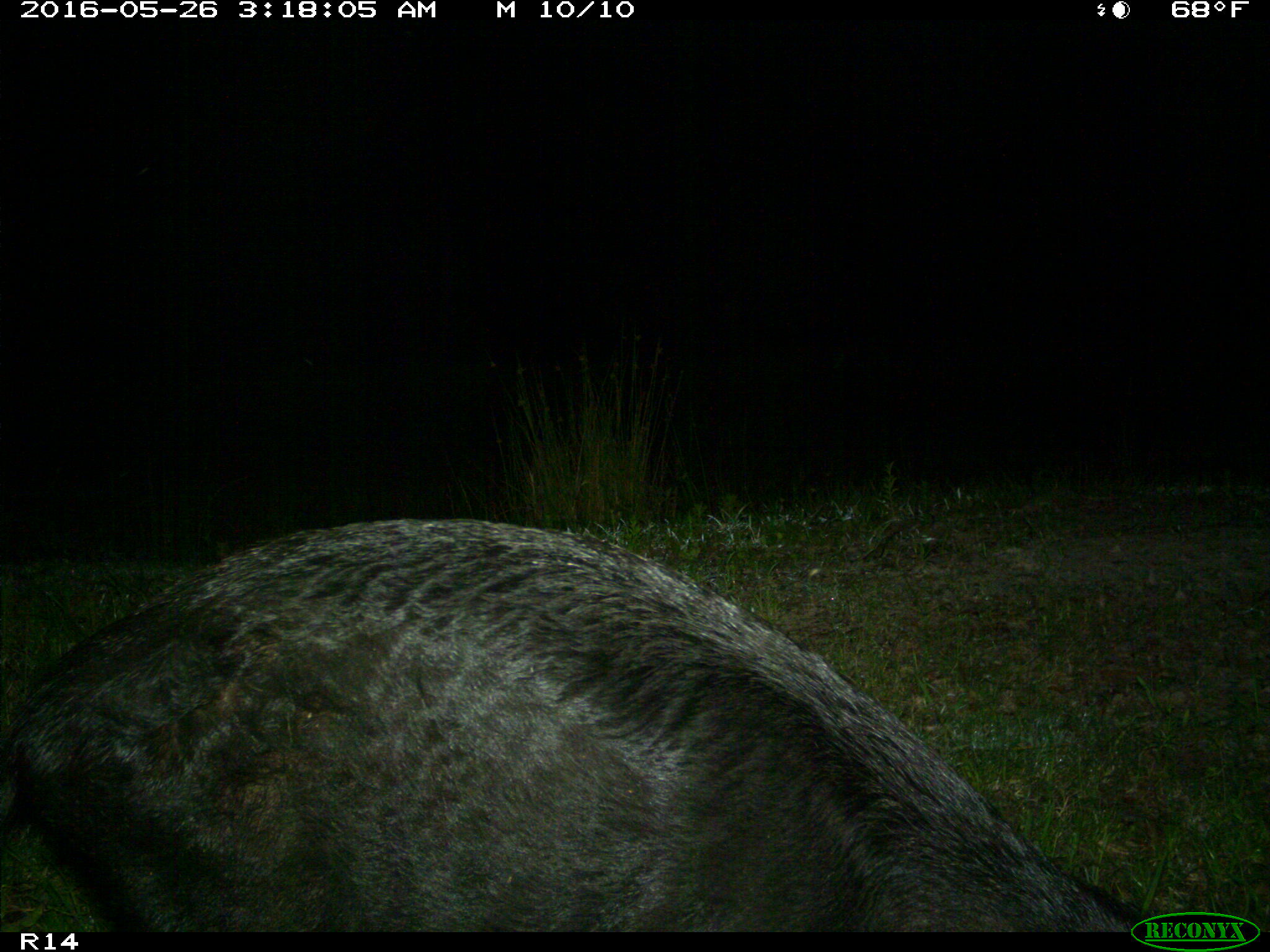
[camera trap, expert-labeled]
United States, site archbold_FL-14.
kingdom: Animalia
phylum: Chordata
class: Mammalia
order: Artiodactyla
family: Suidae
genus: Sus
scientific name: Sus scrofa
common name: wild boar